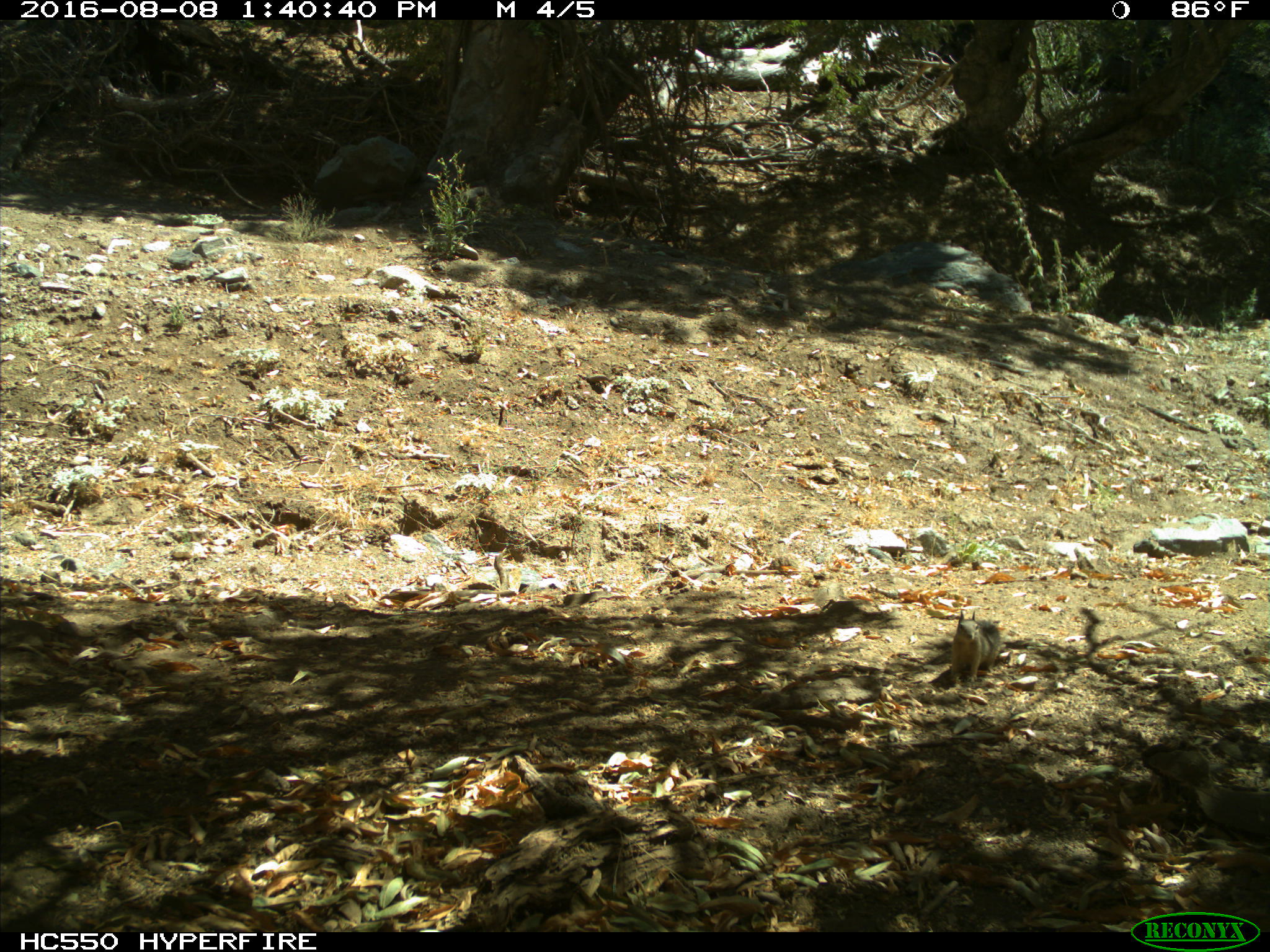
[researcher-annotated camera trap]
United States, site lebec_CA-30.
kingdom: Animalia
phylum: Chordata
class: Mammalia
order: Rodentia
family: Sciuridae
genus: Otospermophilus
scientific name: Otospermophilus beecheyi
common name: california ground squirrel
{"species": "Otospermophilus beecheyi (california ground squirrel)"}